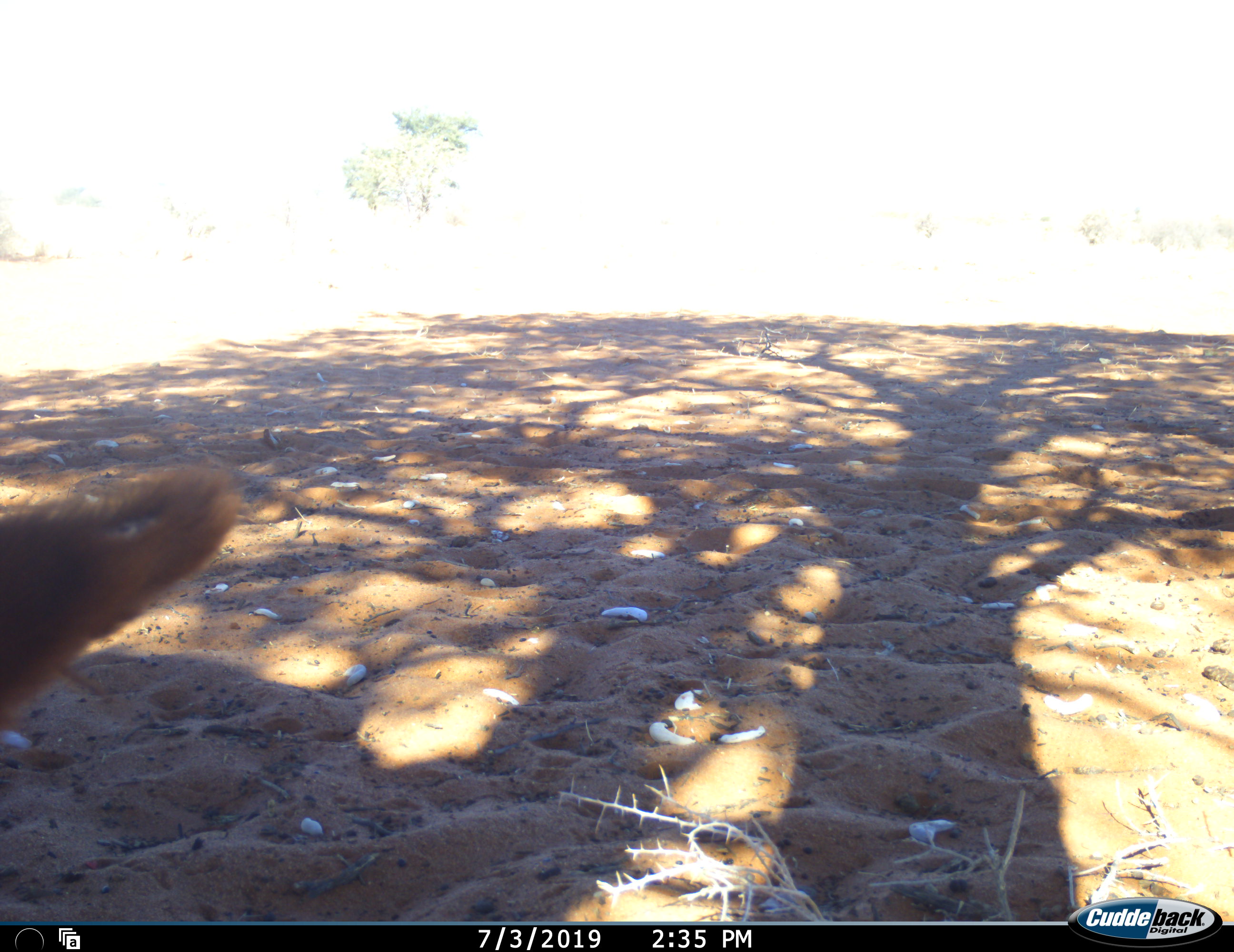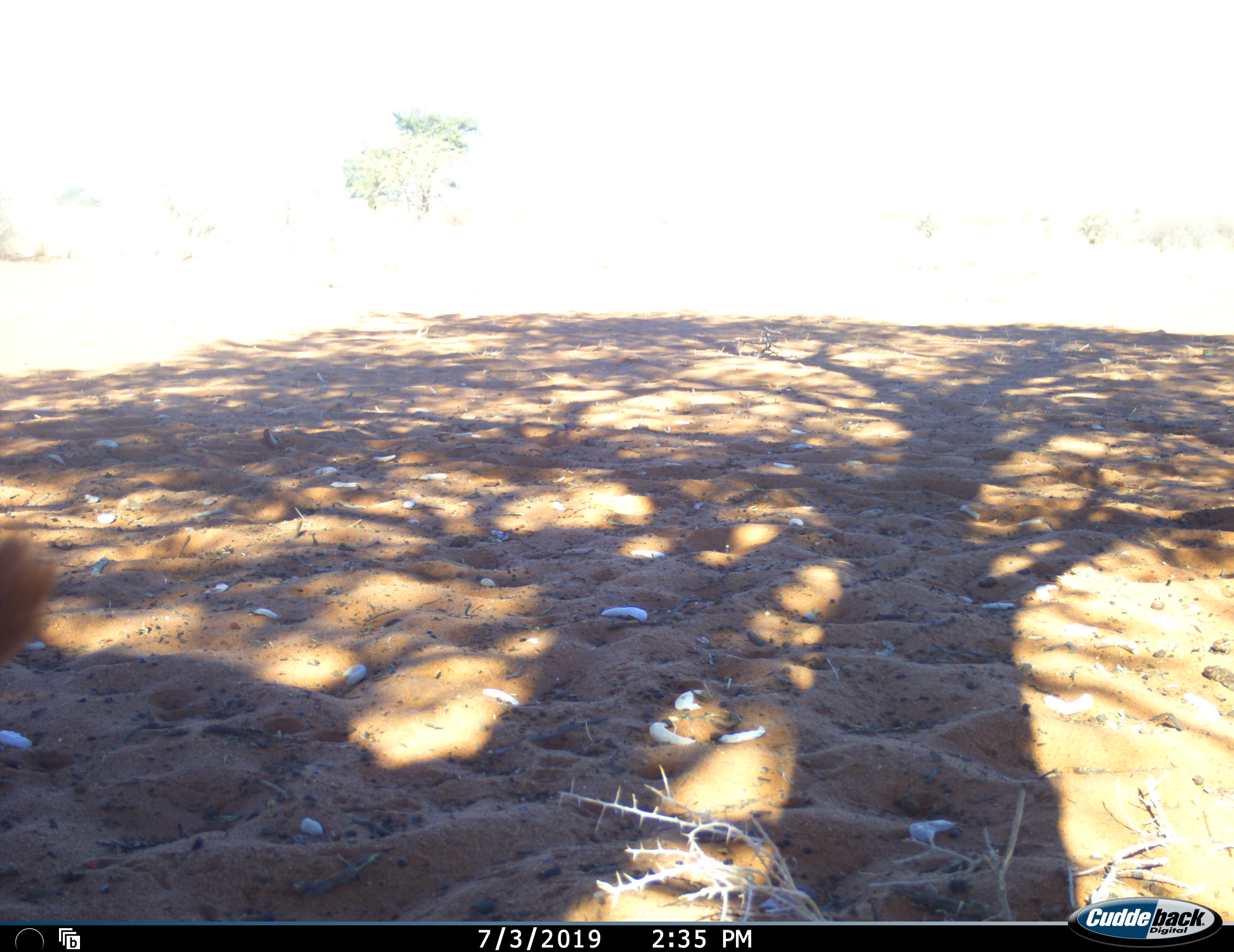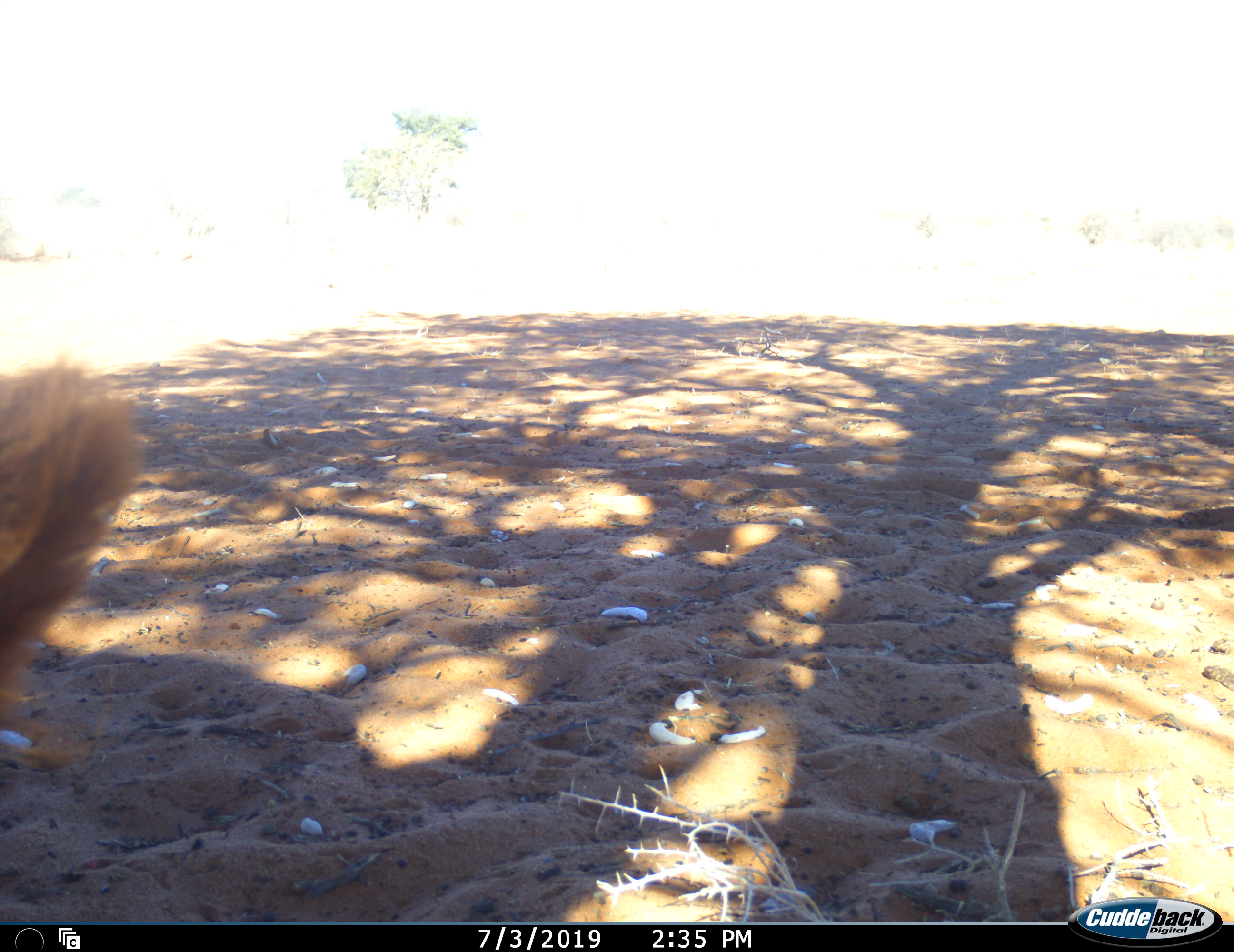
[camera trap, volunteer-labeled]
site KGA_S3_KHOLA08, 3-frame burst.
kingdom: Animalia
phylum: Chordata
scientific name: Vertebrata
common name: domestic animal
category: domesticanimal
Domesticanimal (domestic animal) (Vertebrata), count 1. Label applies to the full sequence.